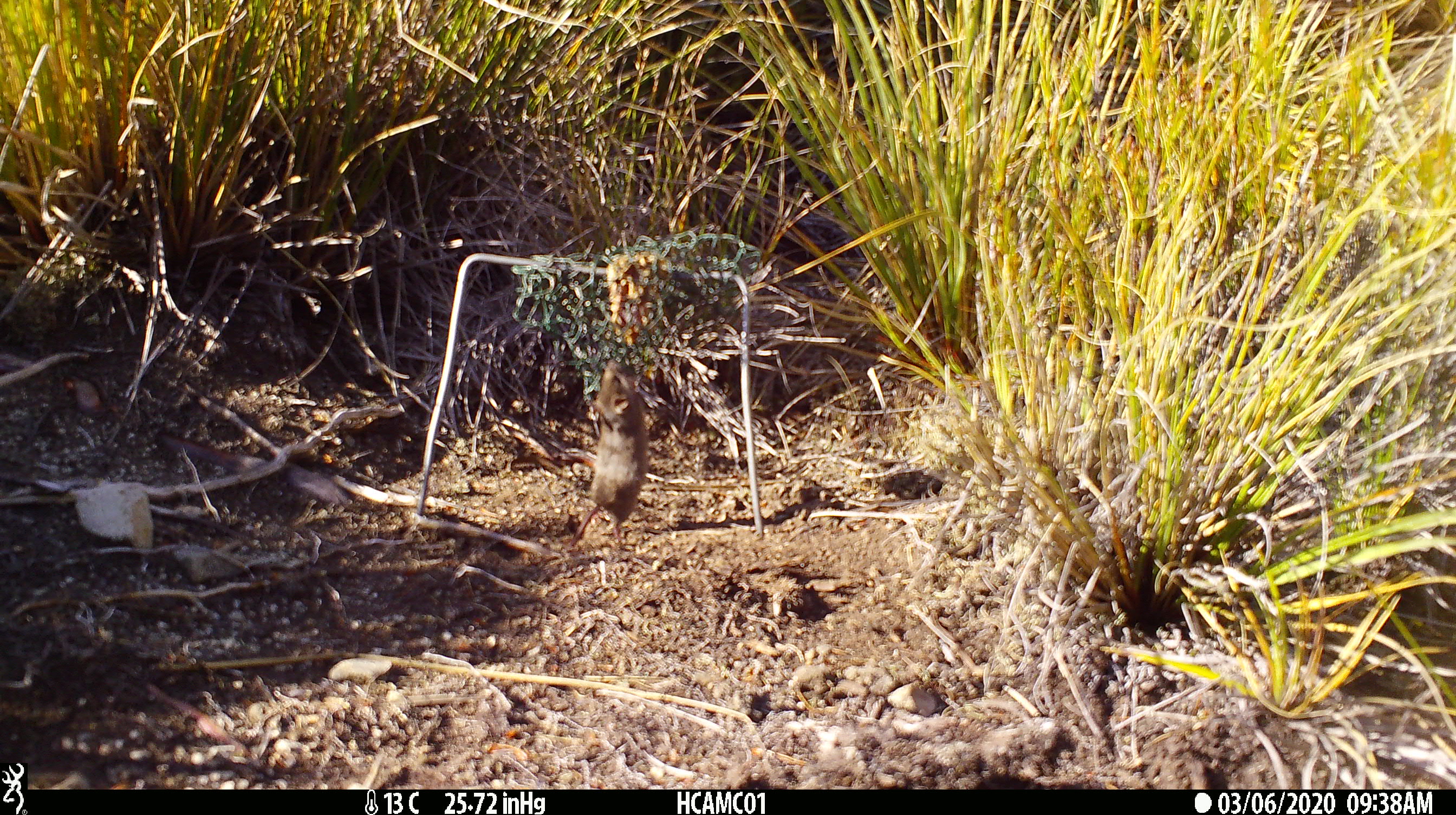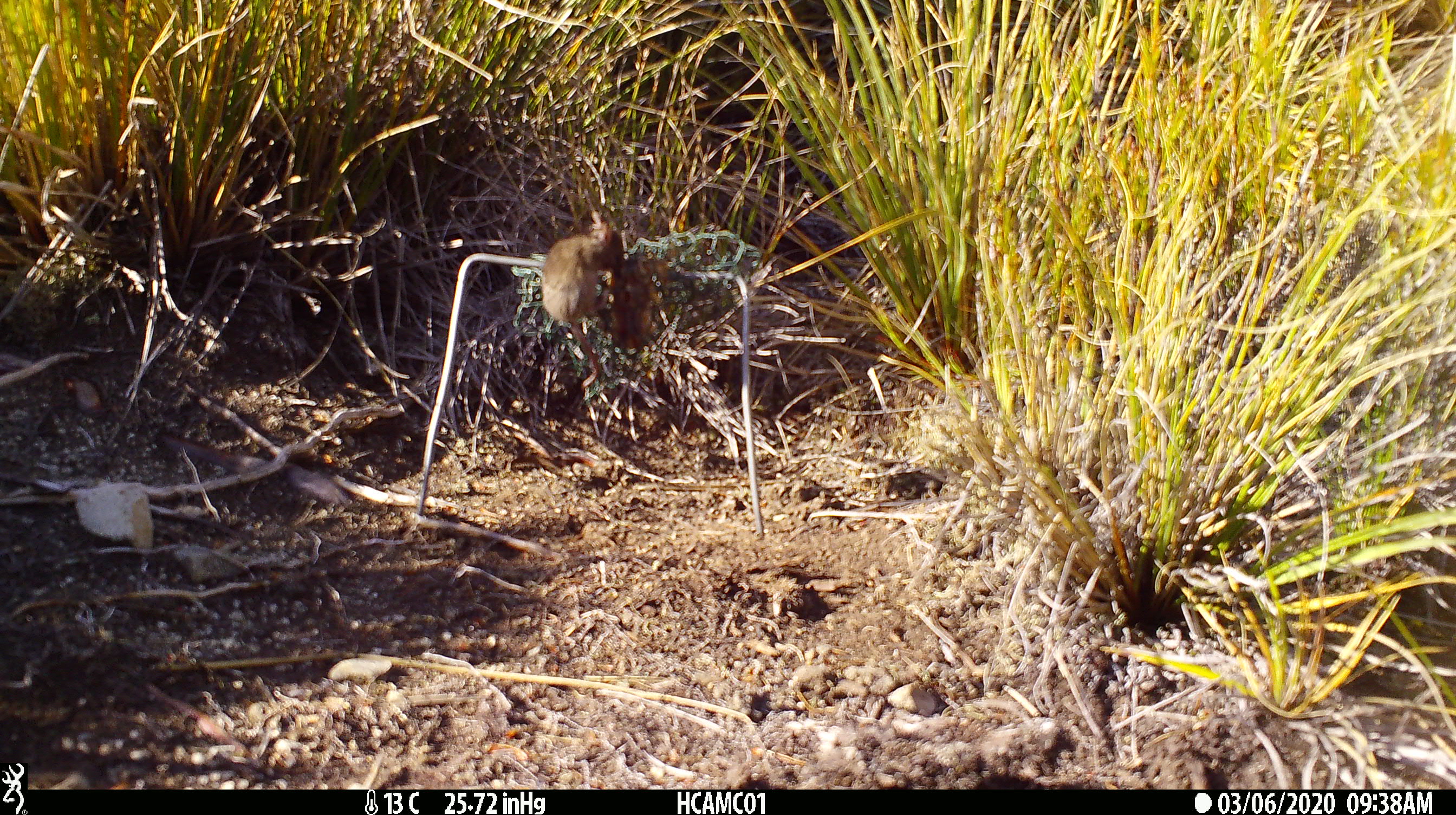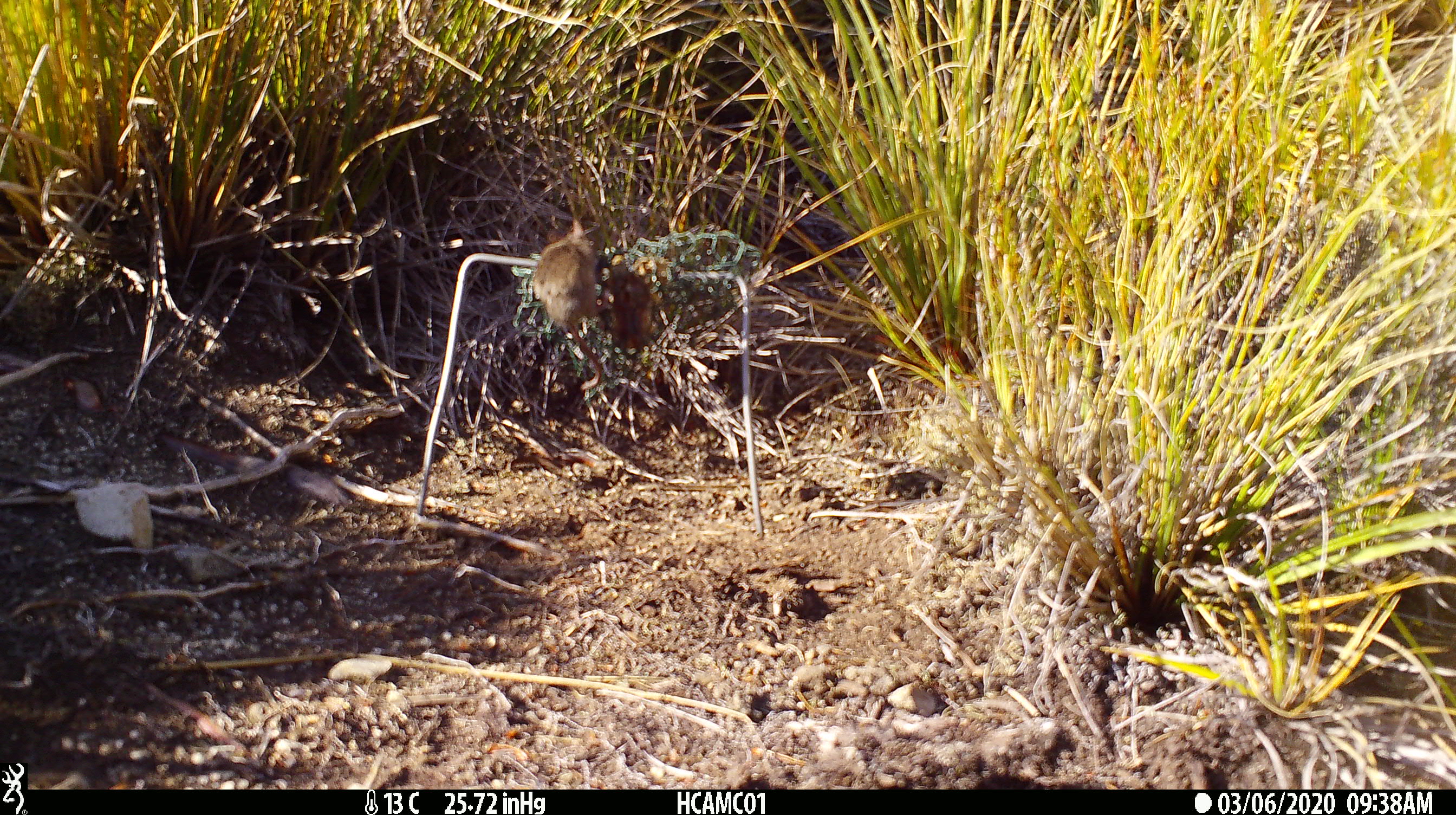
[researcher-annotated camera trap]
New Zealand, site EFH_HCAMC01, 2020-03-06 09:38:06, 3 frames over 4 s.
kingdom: Animalia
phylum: Chordata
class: Mammalia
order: Rodentia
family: Muridae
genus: Mus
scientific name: Mus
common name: mouse